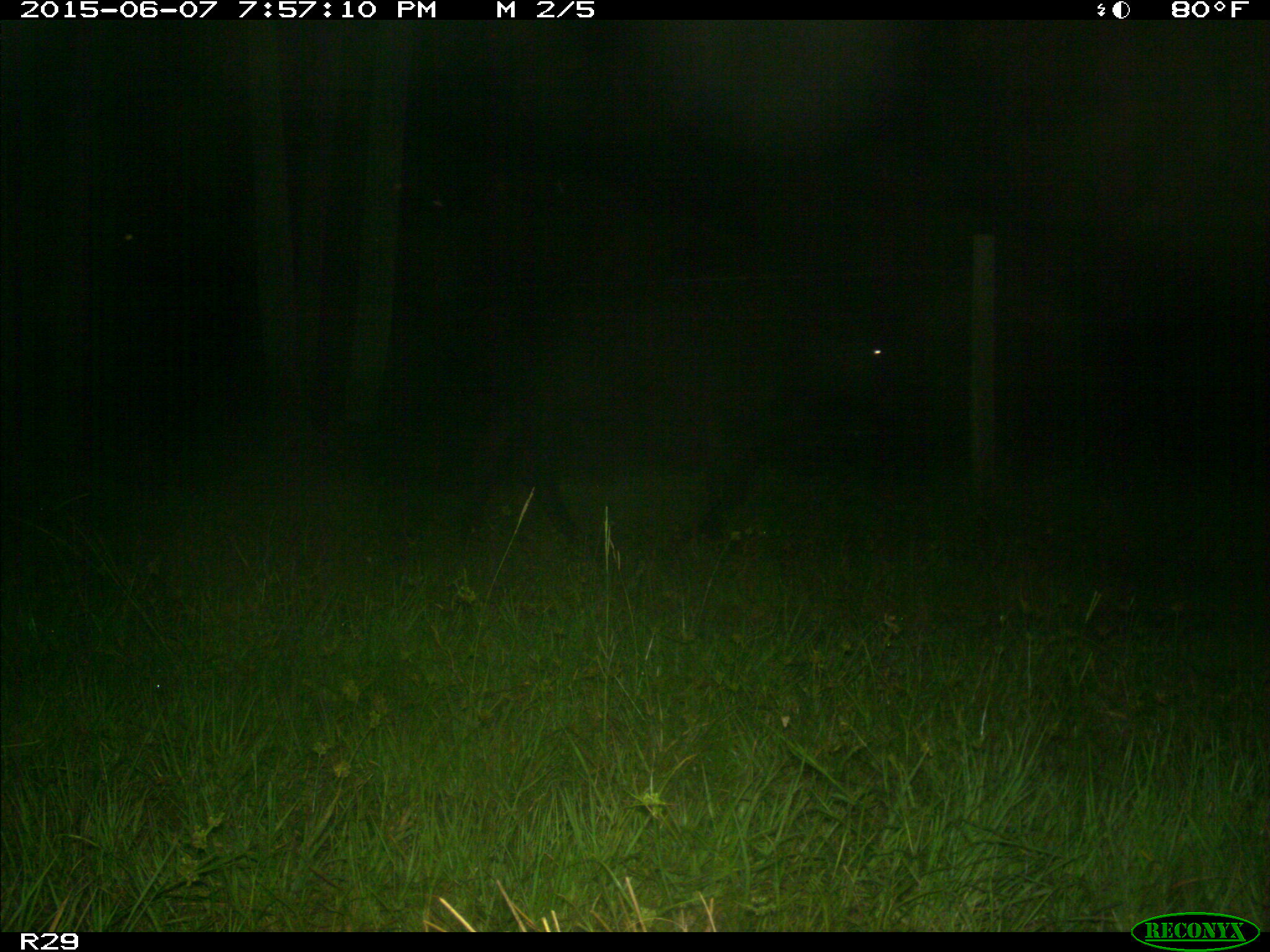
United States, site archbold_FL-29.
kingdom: Animalia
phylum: Chordata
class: Mammalia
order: Artiodactyla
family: Bovidae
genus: Bos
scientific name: Bos taurus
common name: domestic cow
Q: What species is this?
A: Bos taurus (domestic cow).